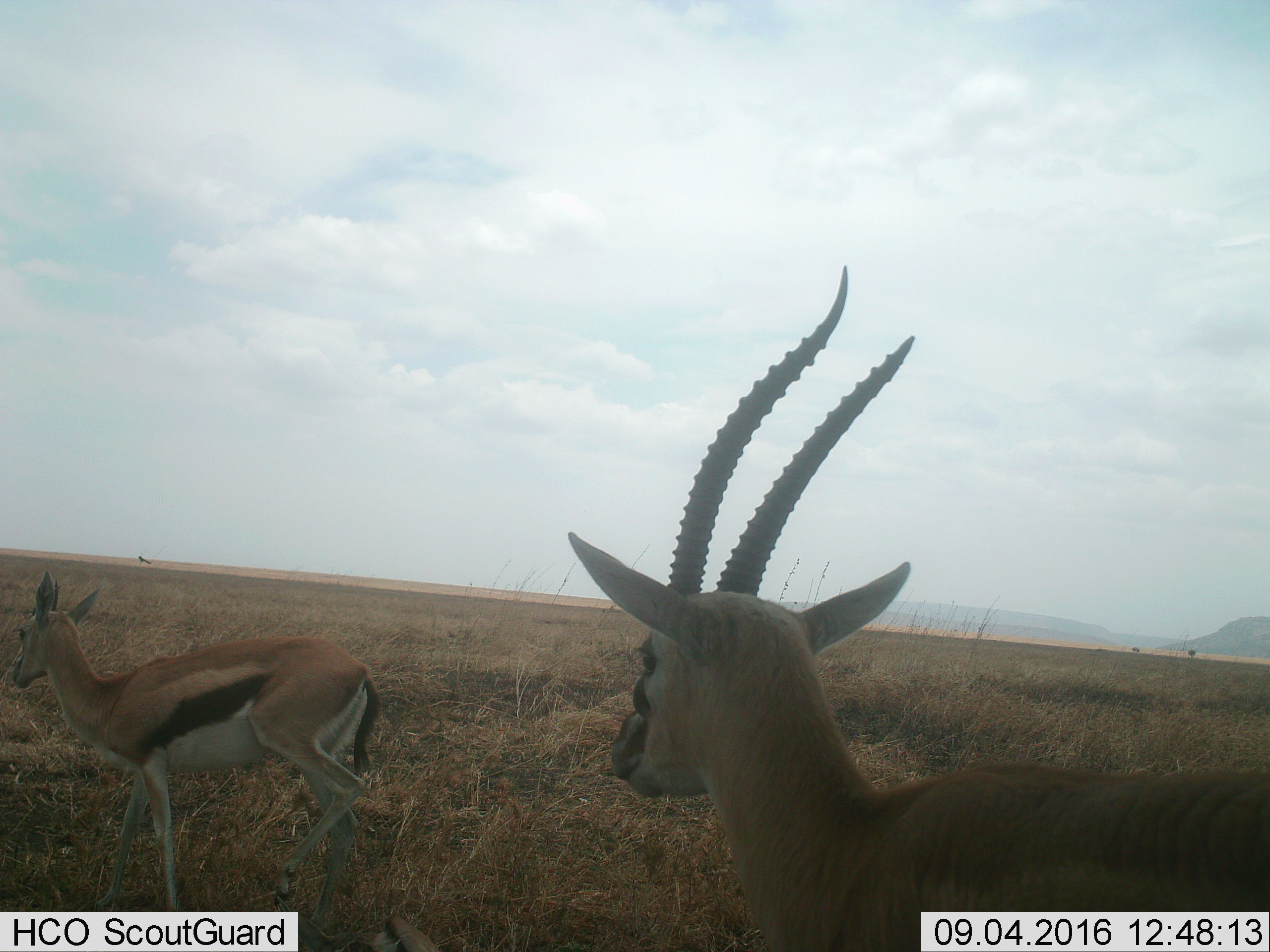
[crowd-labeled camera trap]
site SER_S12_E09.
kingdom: Animalia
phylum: Chordata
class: Mammalia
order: Artiodactyla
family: Bovidae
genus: Eudorcas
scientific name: Eudorcas thomsonii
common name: thomson's gazelle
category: gazellethomsons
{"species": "gazellethomsons (thomson's gazelle) (Eudorcas thomsonii)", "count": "2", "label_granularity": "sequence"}